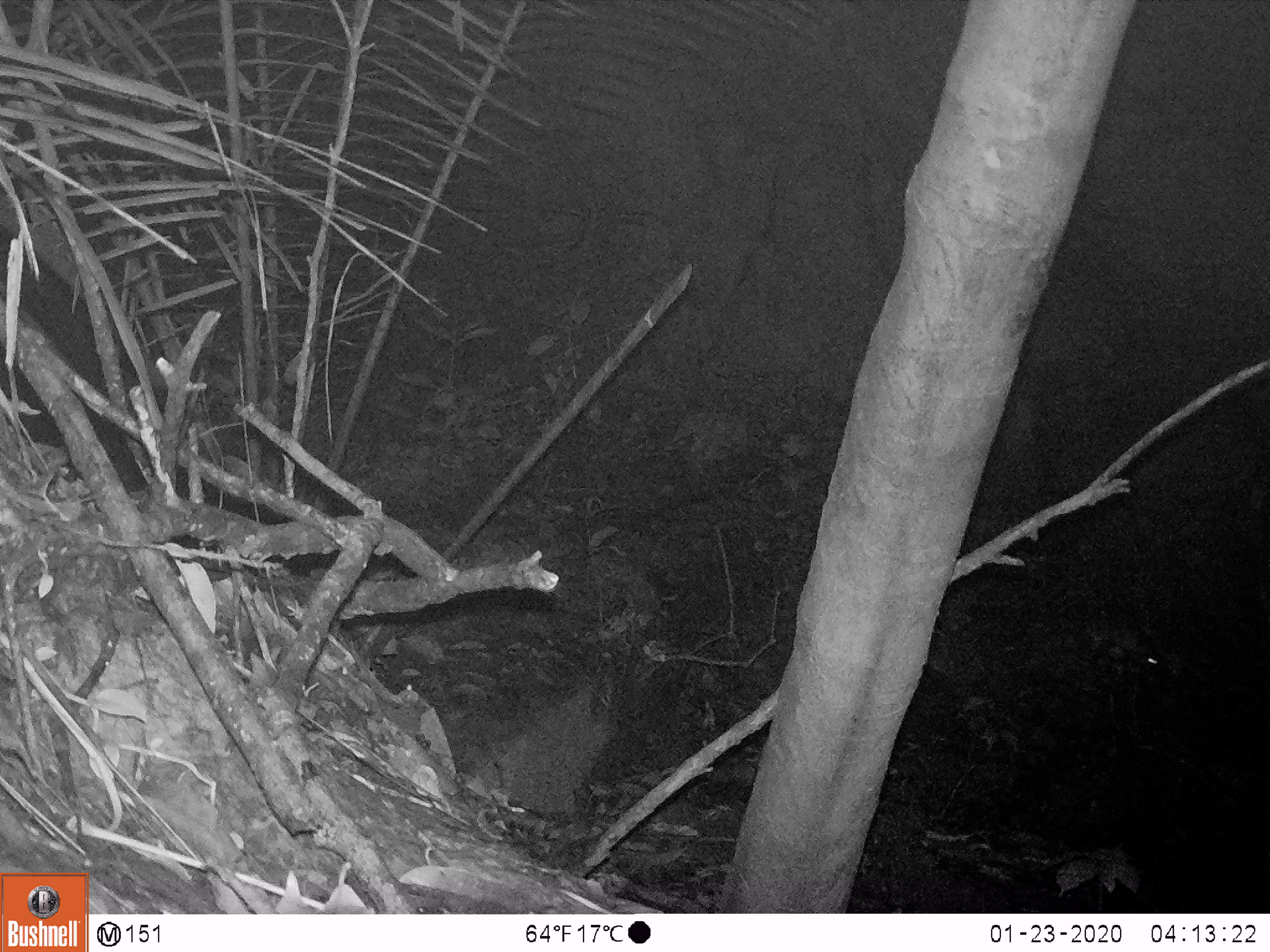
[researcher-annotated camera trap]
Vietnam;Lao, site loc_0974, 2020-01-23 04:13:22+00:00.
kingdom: Animalia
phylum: Chordata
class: Mammalia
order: Rodentia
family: Muridae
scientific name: Muridae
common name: old-world mice and rats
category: unidentified murid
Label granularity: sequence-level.